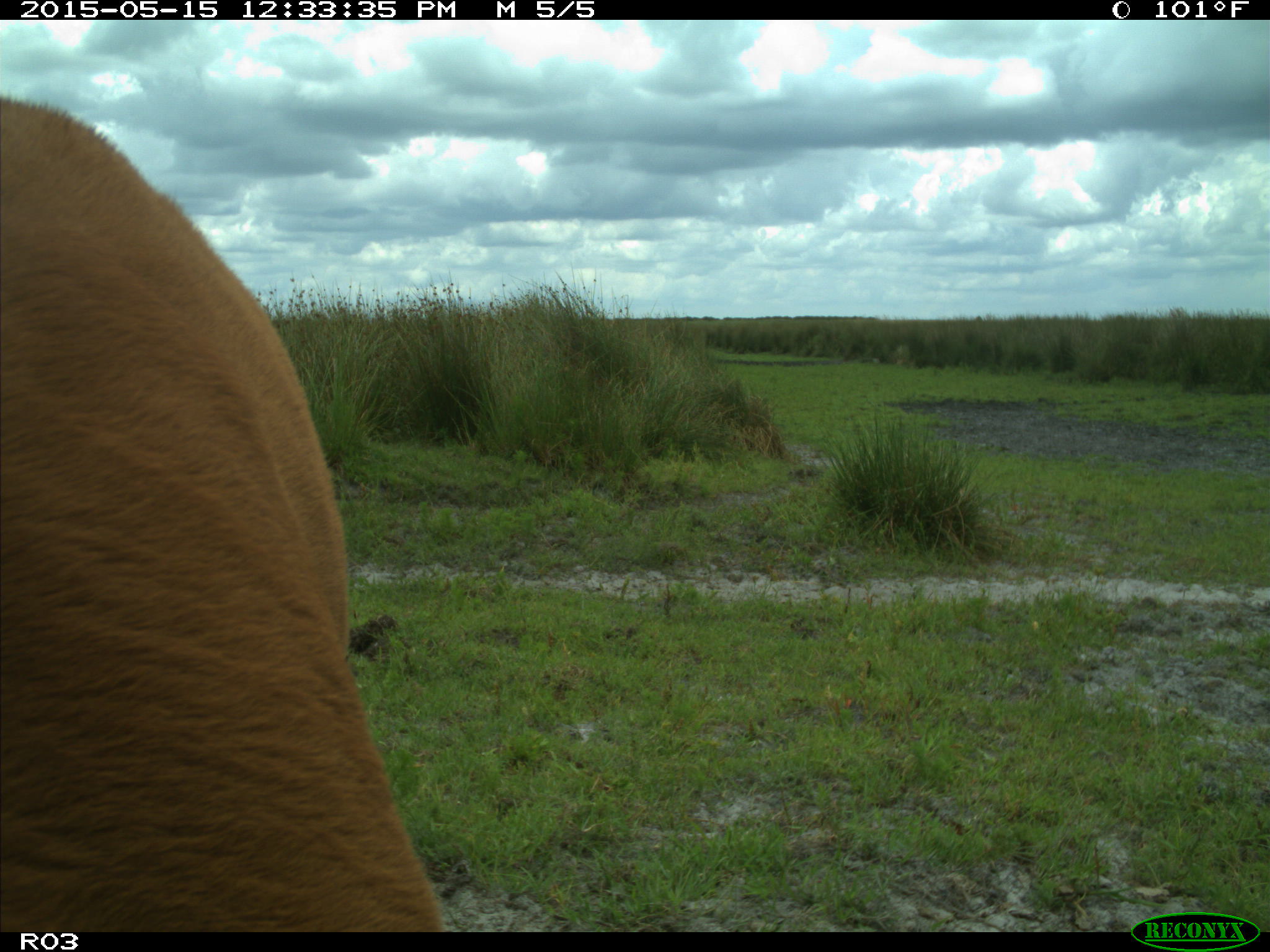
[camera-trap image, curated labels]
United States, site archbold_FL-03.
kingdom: Animalia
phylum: Chordata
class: Mammalia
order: Artiodactyla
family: Bovidae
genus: Bos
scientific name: Bos taurus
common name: domestic cow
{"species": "Bos taurus (domestic cow)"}